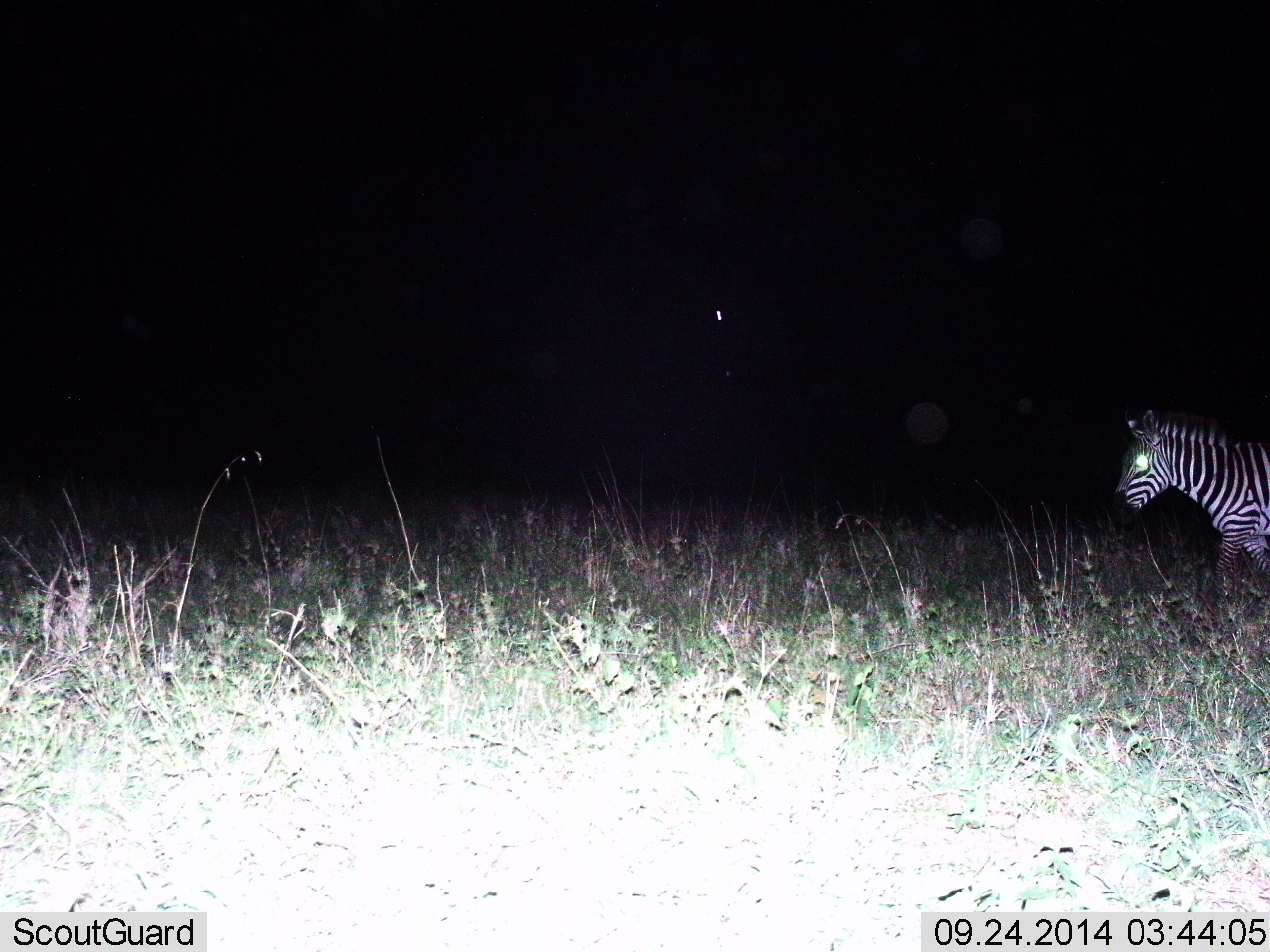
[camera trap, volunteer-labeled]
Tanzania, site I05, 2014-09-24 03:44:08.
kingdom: Animalia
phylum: Chordata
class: Mammalia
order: Perissodactyla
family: Equidae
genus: Equus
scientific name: Equus quagga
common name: plains zebra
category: zebra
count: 1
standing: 20%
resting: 0%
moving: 80%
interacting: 0%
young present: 0%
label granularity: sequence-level